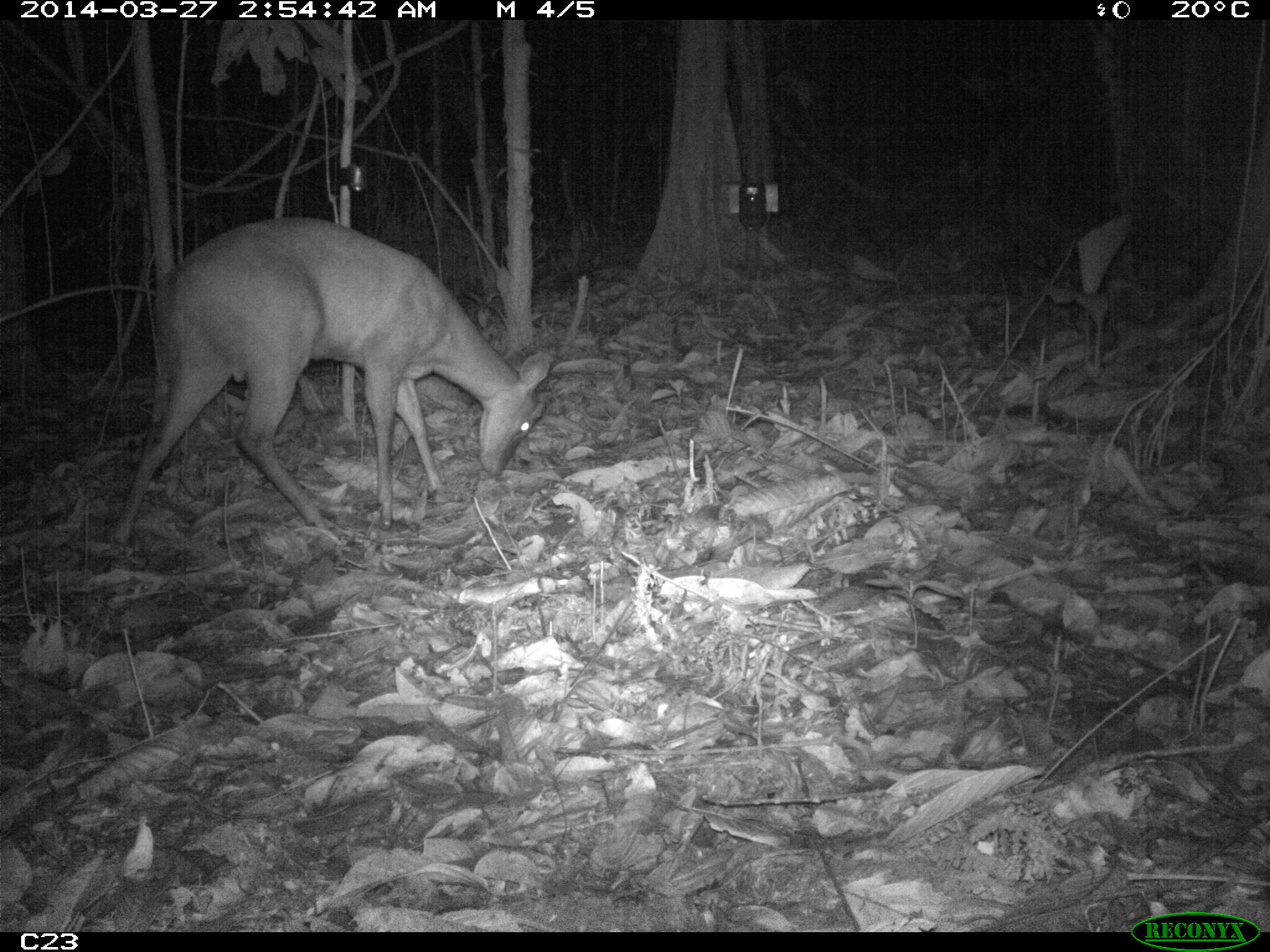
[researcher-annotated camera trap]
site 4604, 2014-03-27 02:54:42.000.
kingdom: Animalia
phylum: Chordata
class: Mammalia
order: Artiodactyla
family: Cervidae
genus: Mazama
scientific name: Mazama americana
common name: red brocket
Mazama americana (red brocket), count 1, age adult, sex female.